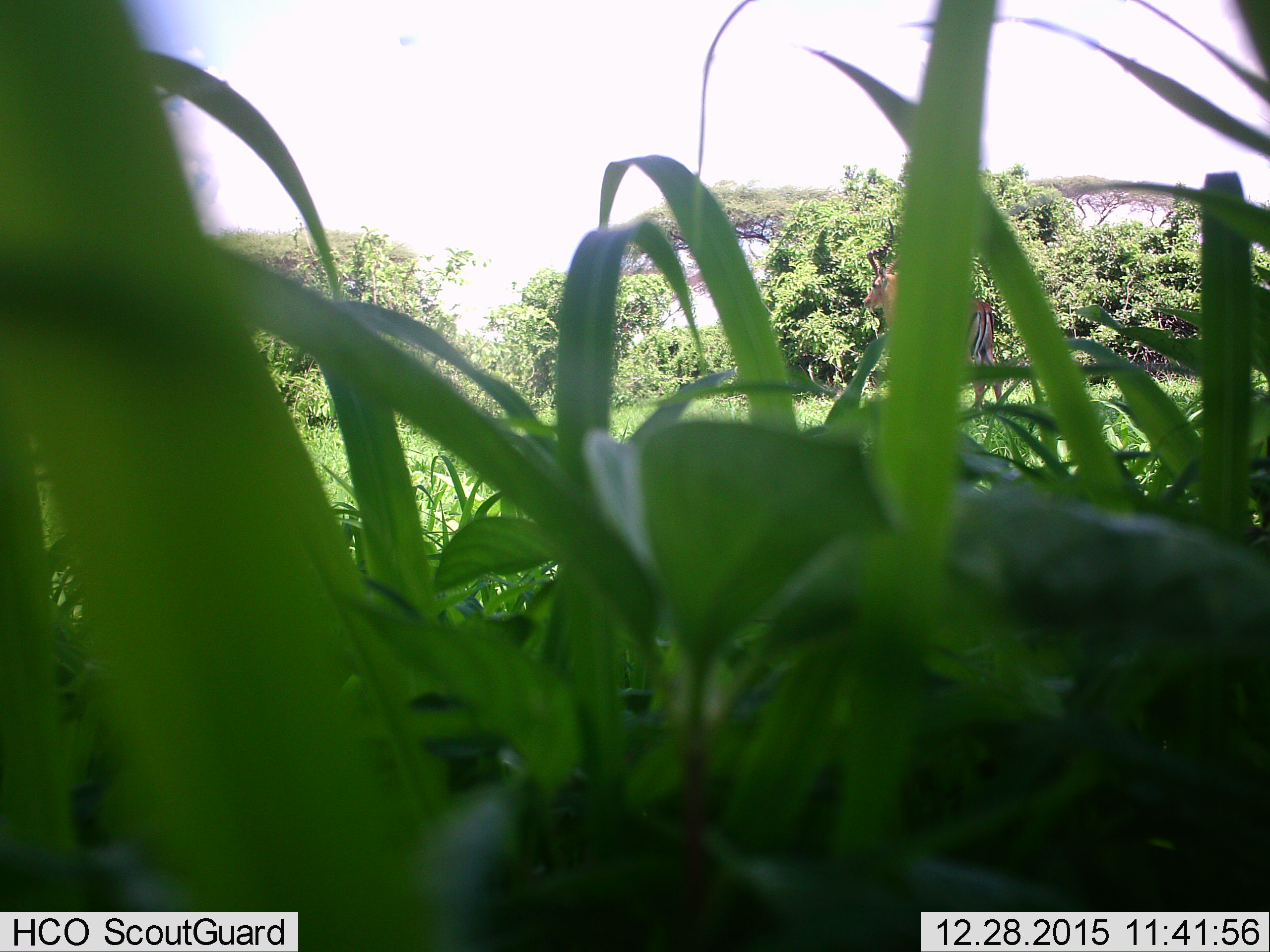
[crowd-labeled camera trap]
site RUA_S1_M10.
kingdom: Animalia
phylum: Chordata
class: Mammalia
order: Artiodactyla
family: Bovidae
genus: Aepyceros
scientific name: Aepyceros melampus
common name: impala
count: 1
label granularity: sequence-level